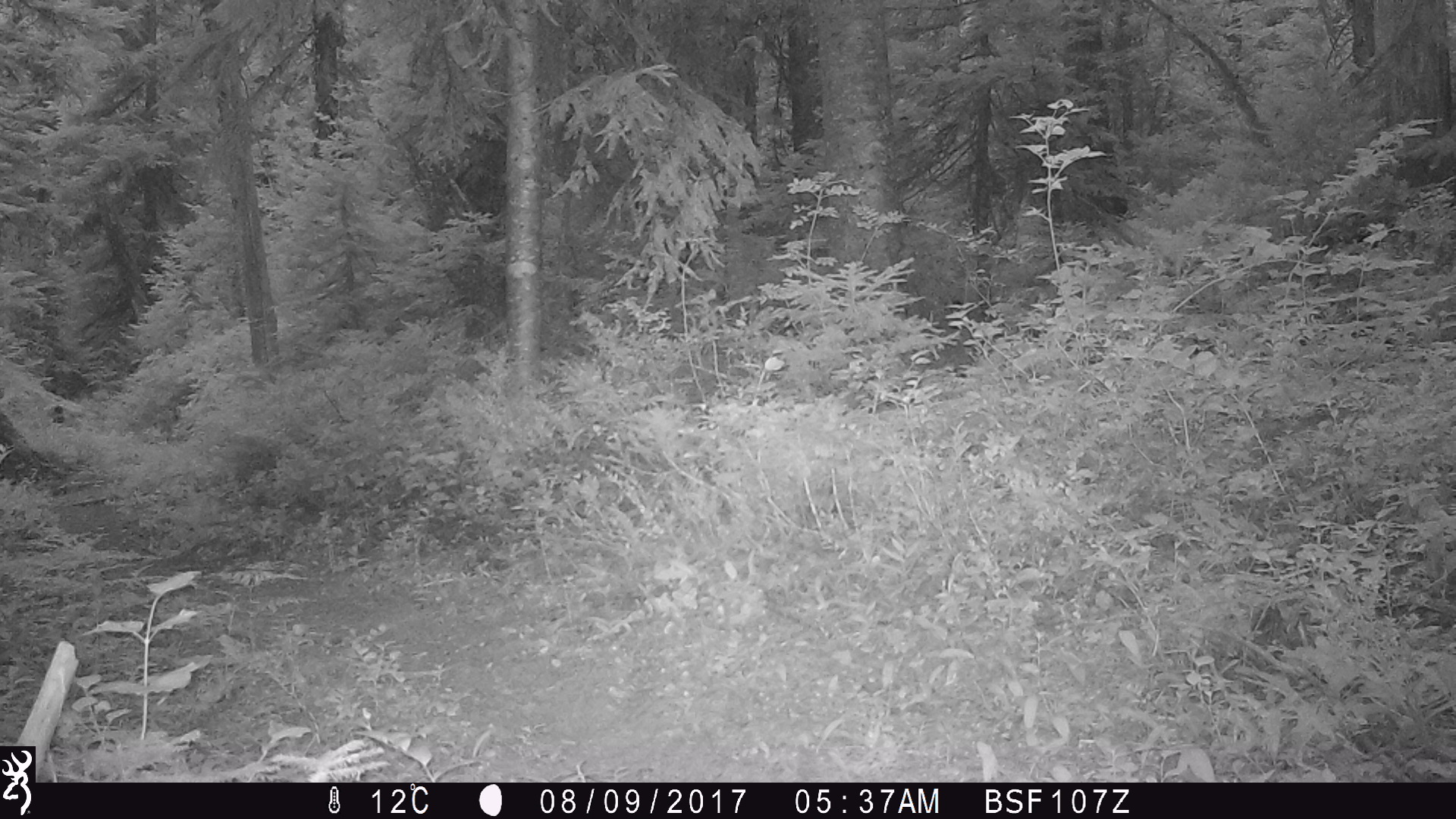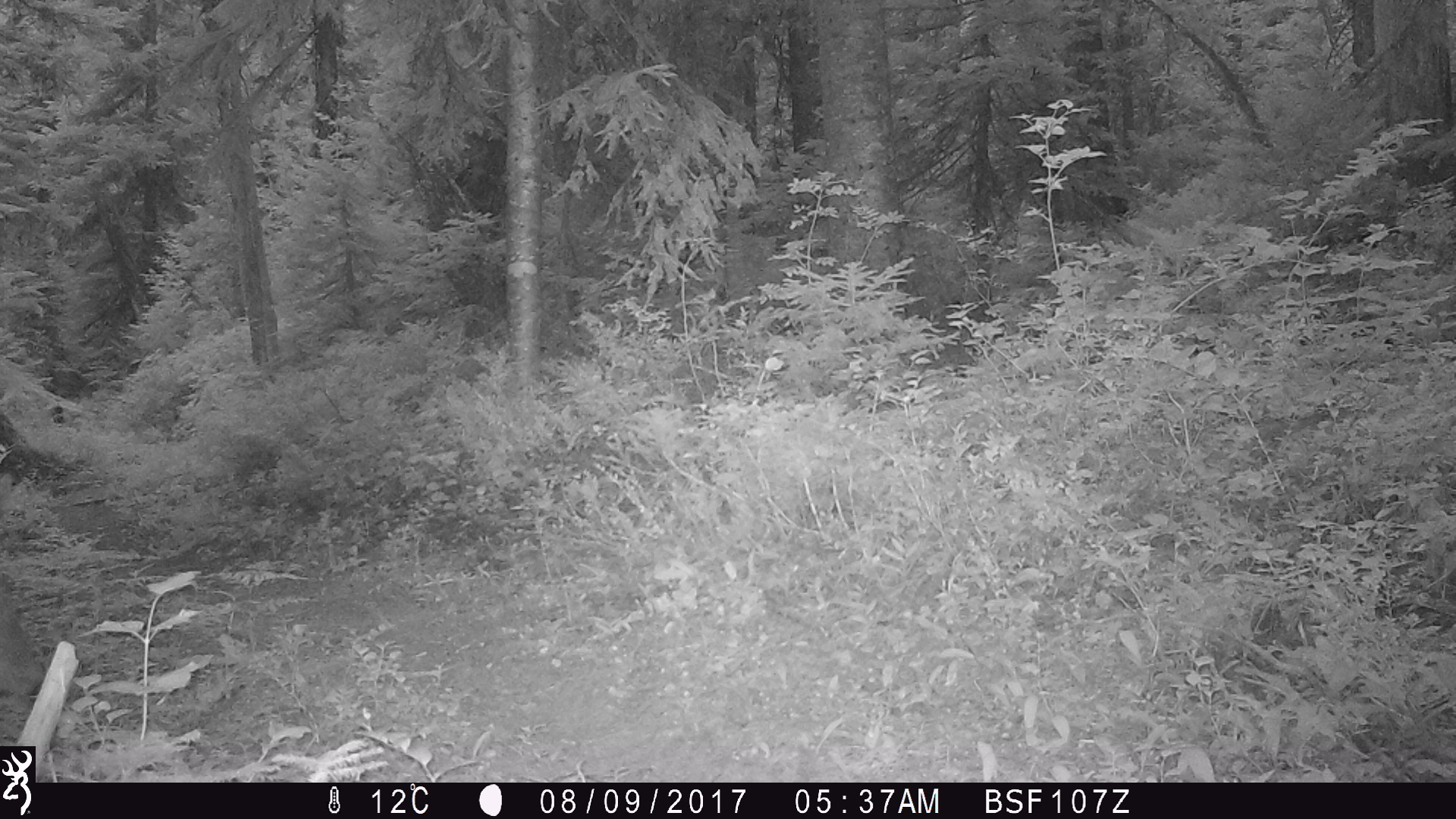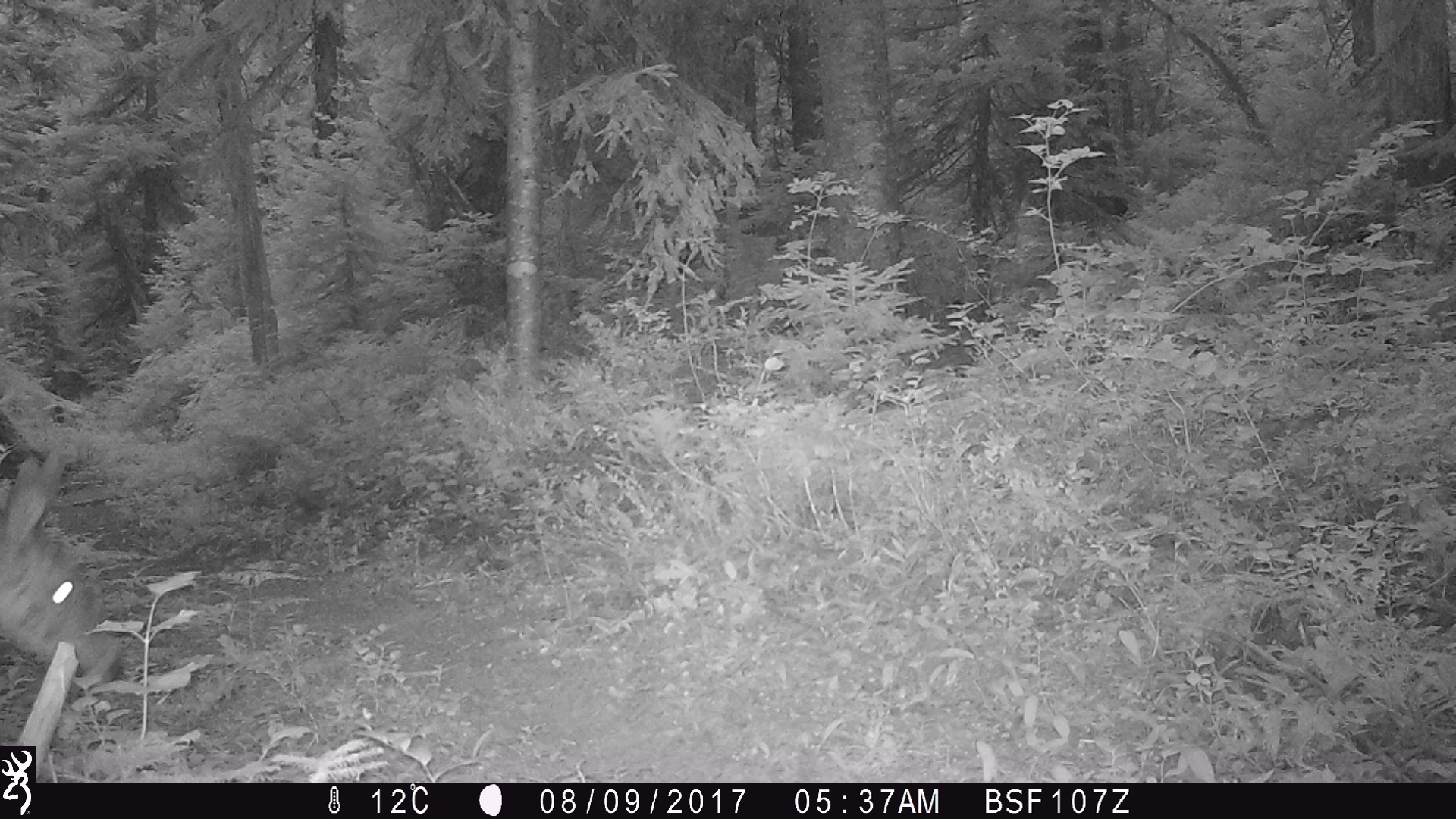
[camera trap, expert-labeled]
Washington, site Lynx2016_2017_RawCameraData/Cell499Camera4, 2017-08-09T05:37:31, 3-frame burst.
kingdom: Animalia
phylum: Chordata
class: Mammalia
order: Artiodactyla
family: Cervidae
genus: Odocoileus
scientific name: Odocoileus hemionus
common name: mule deer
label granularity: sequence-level